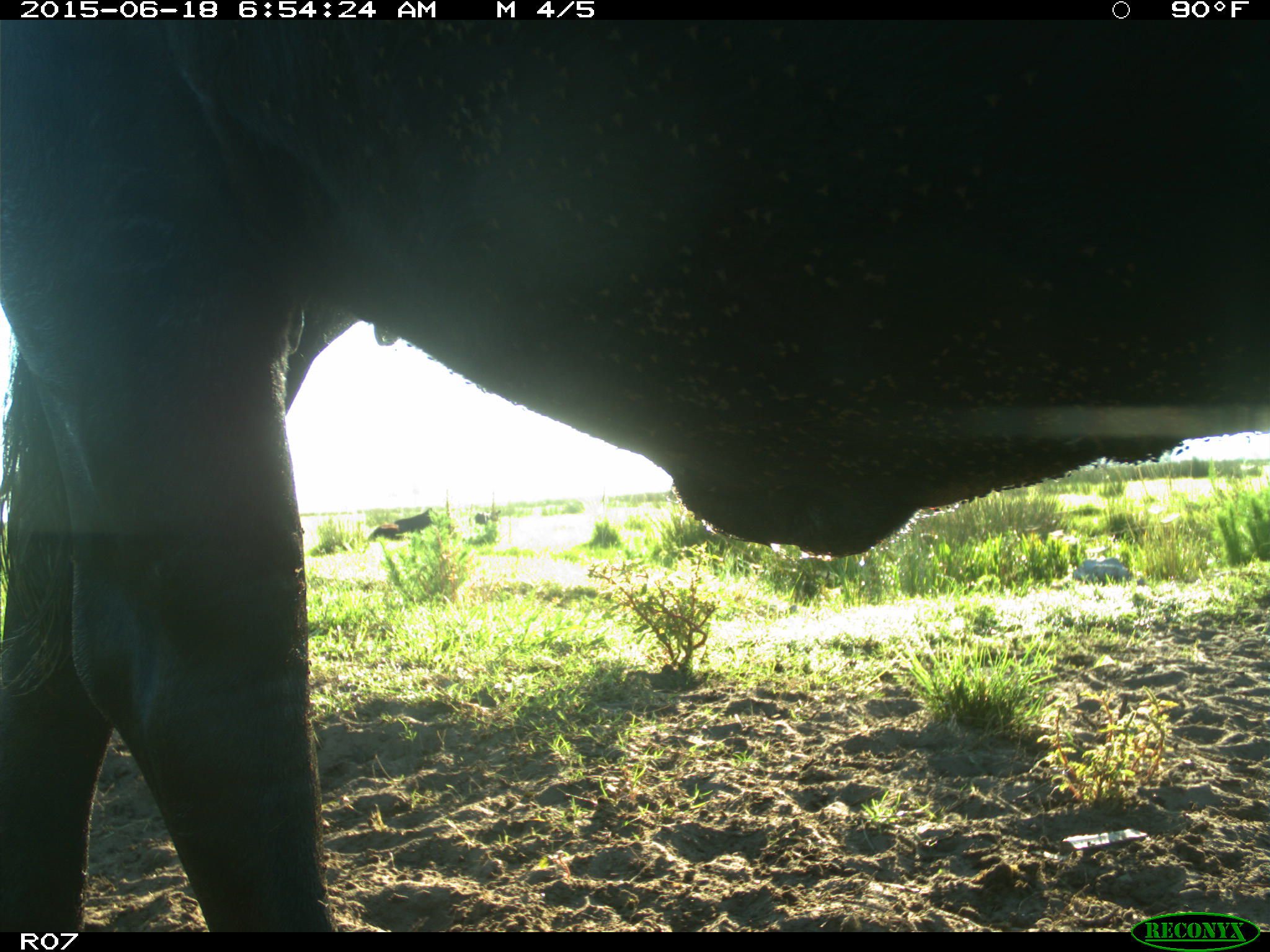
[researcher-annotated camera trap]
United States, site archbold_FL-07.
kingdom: Animalia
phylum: Chordata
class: Mammalia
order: Artiodactyla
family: Bovidae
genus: Bos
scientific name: Bos taurus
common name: domestic cow